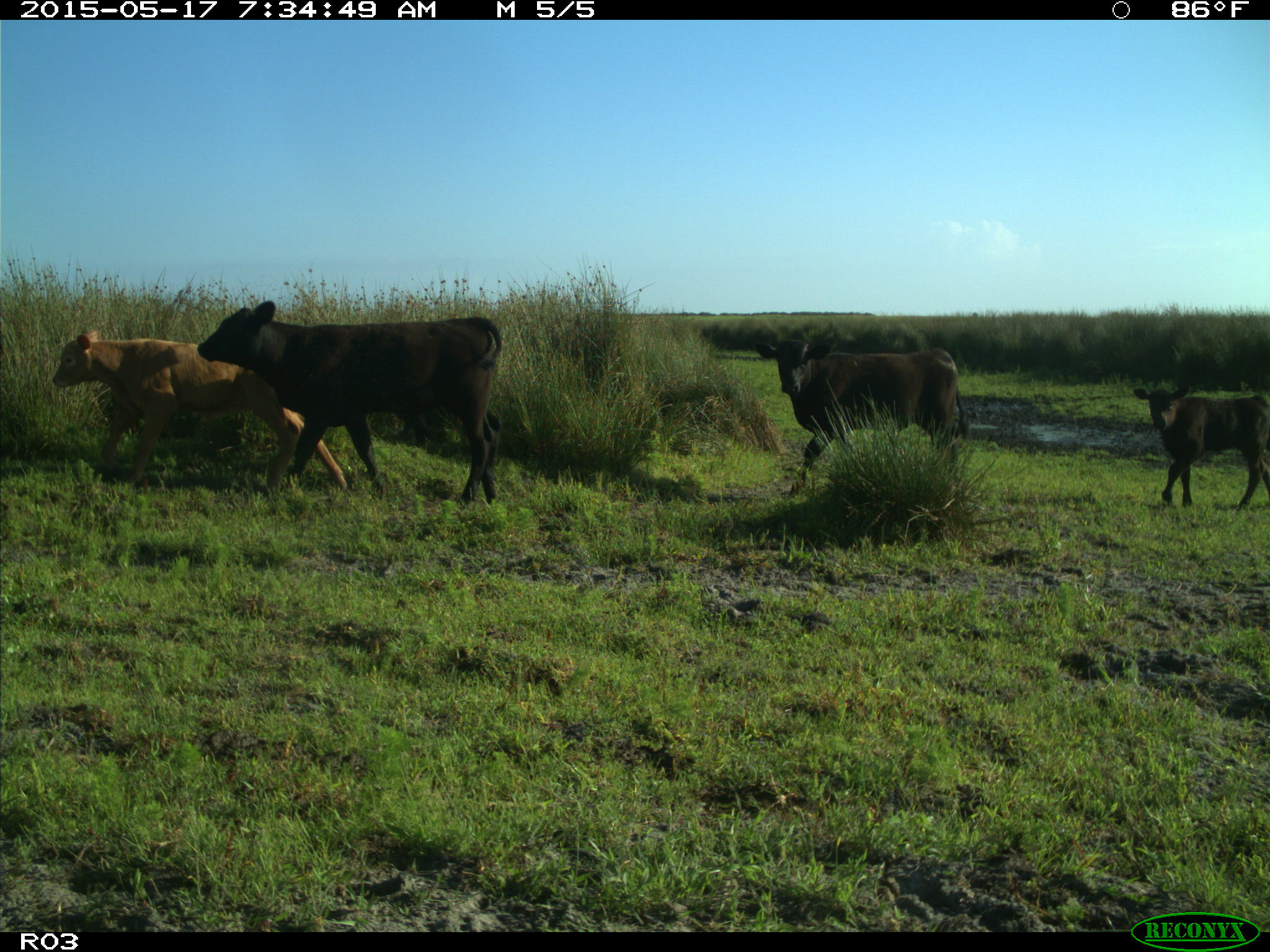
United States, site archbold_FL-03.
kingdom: Animalia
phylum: Chordata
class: Mammalia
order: Artiodactyla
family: Bovidae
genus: Bos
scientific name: Bos taurus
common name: domestic cow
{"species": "Bos taurus (domestic cow)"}